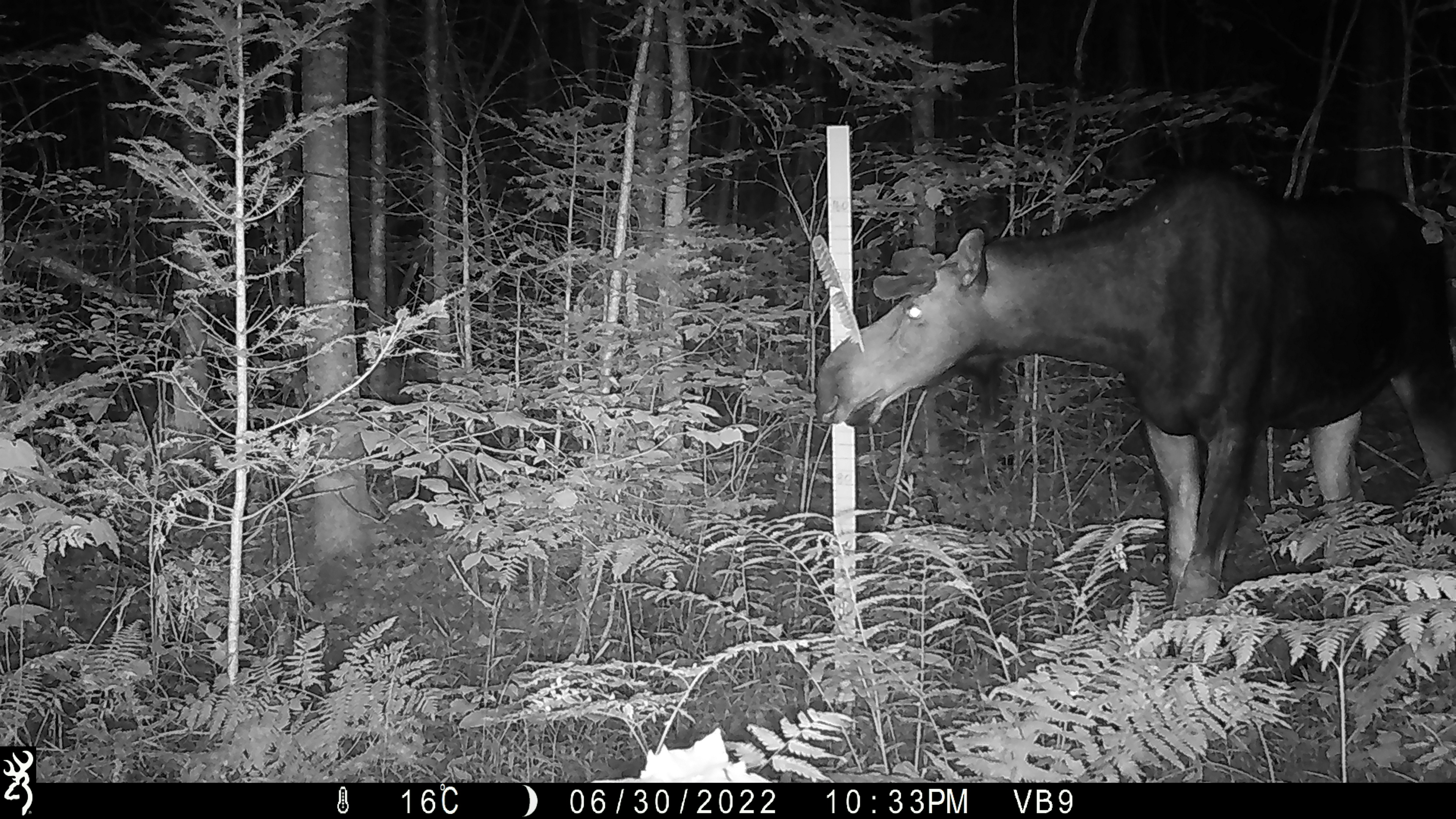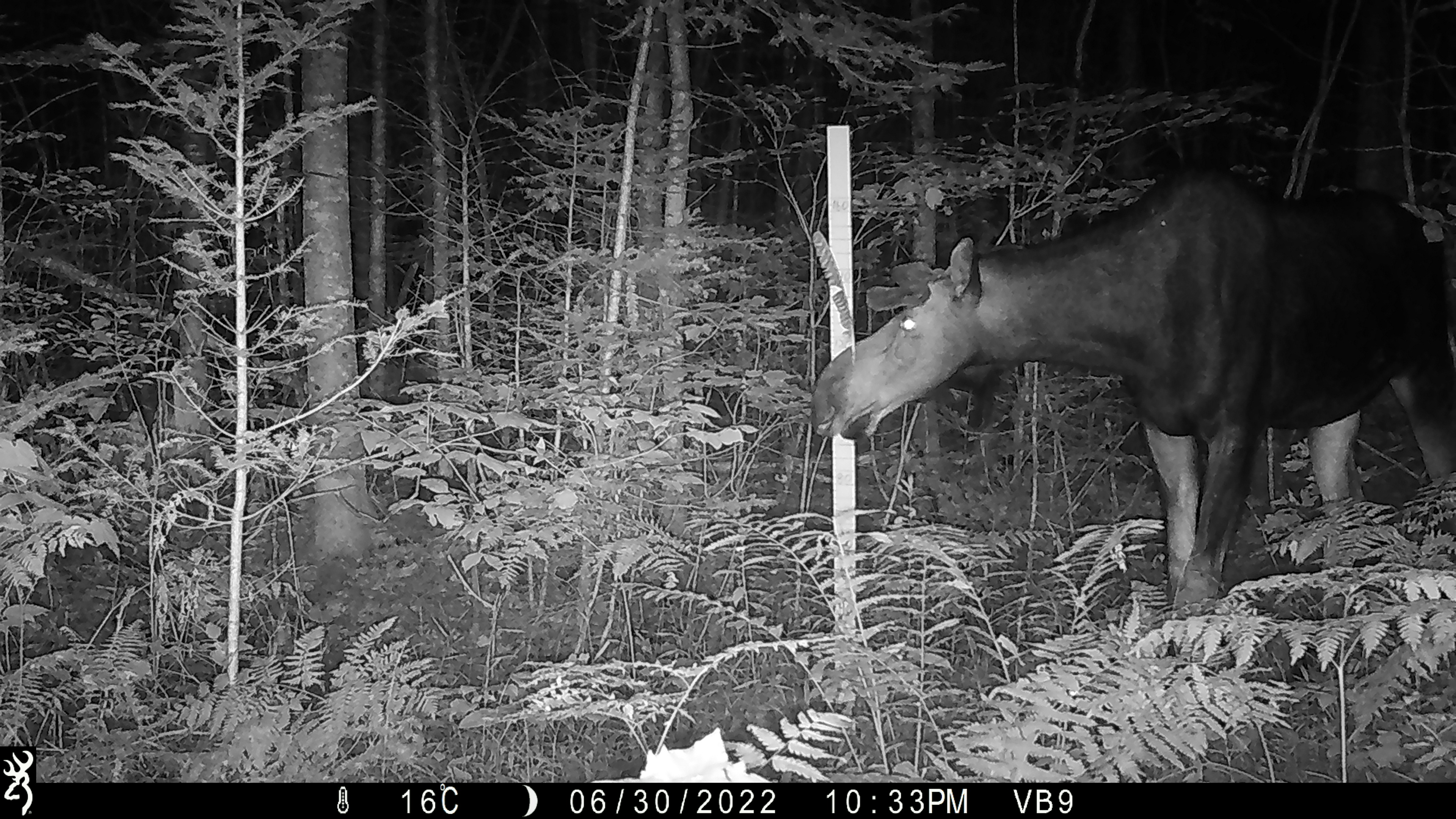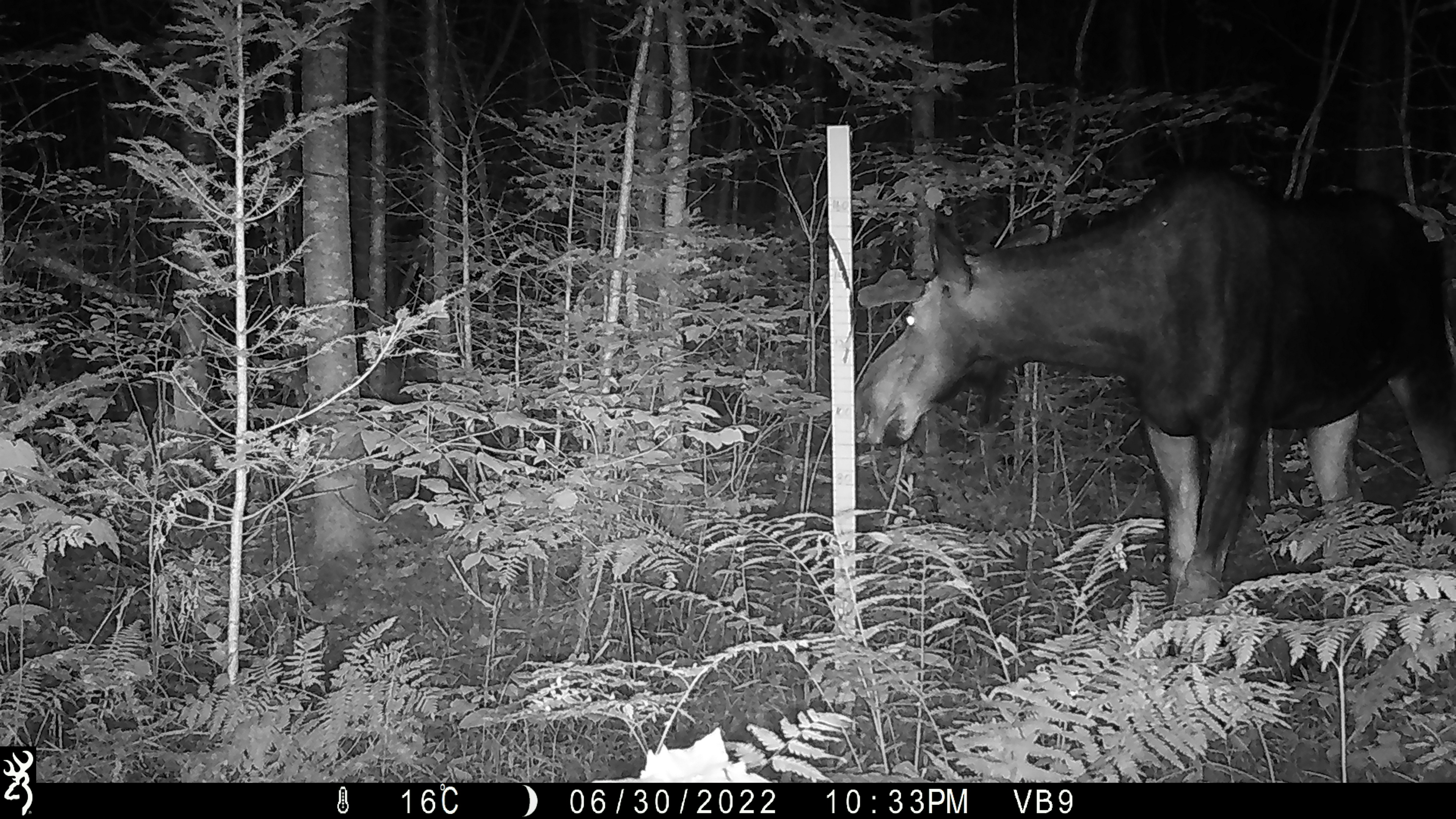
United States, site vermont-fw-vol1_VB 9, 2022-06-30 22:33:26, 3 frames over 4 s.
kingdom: Animalia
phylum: Chordata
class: Mammalia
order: Artiodactyla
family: Cervidae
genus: Alces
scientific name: Alces alces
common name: moose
Moose (Alces alces).